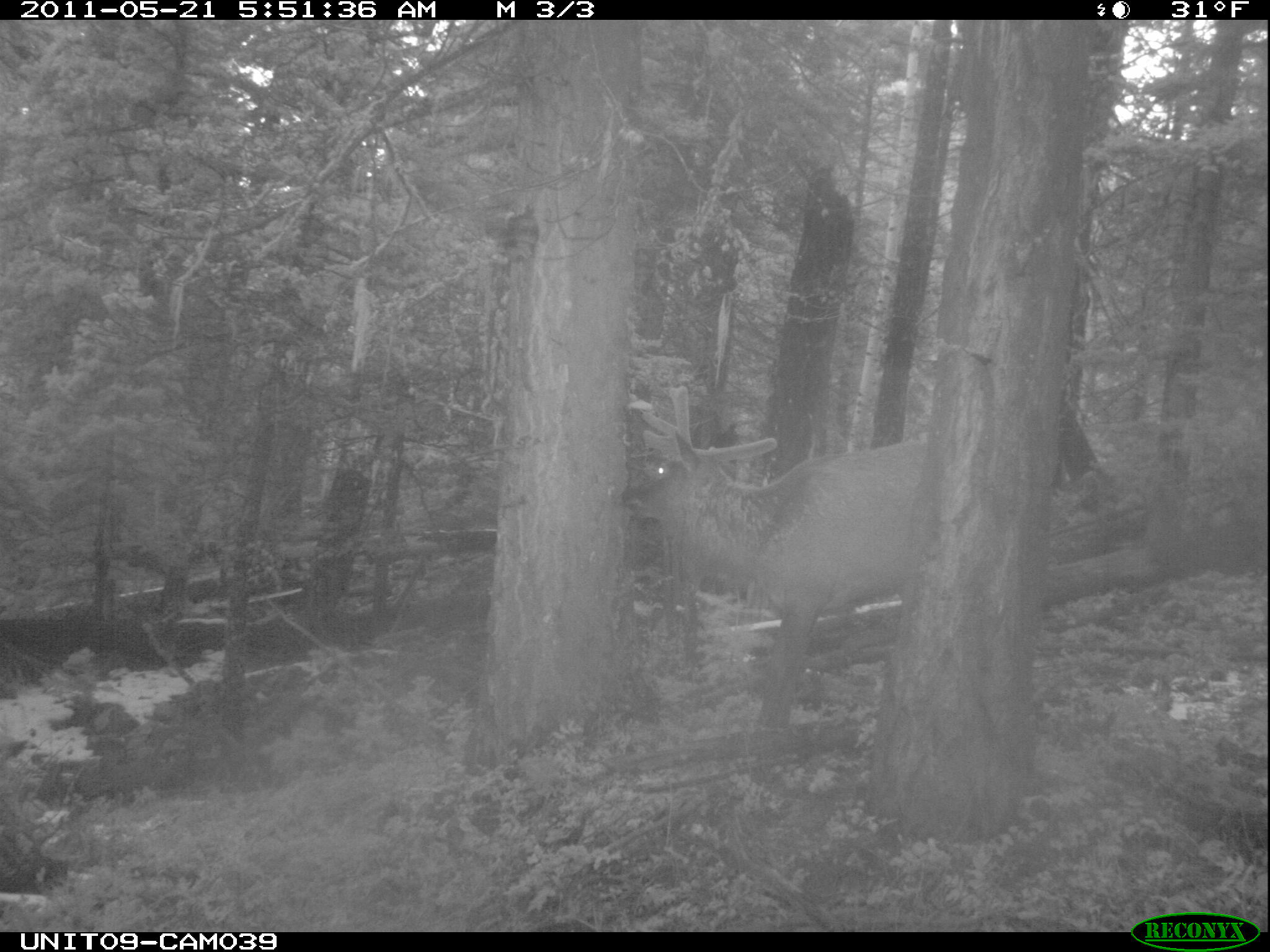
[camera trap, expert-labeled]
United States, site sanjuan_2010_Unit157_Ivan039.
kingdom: Animalia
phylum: Chordata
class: Mammalia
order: Artiodactyla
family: Cervidae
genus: Cervus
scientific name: Cervus elaphus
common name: red deer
Cervus elaphus (red deer).